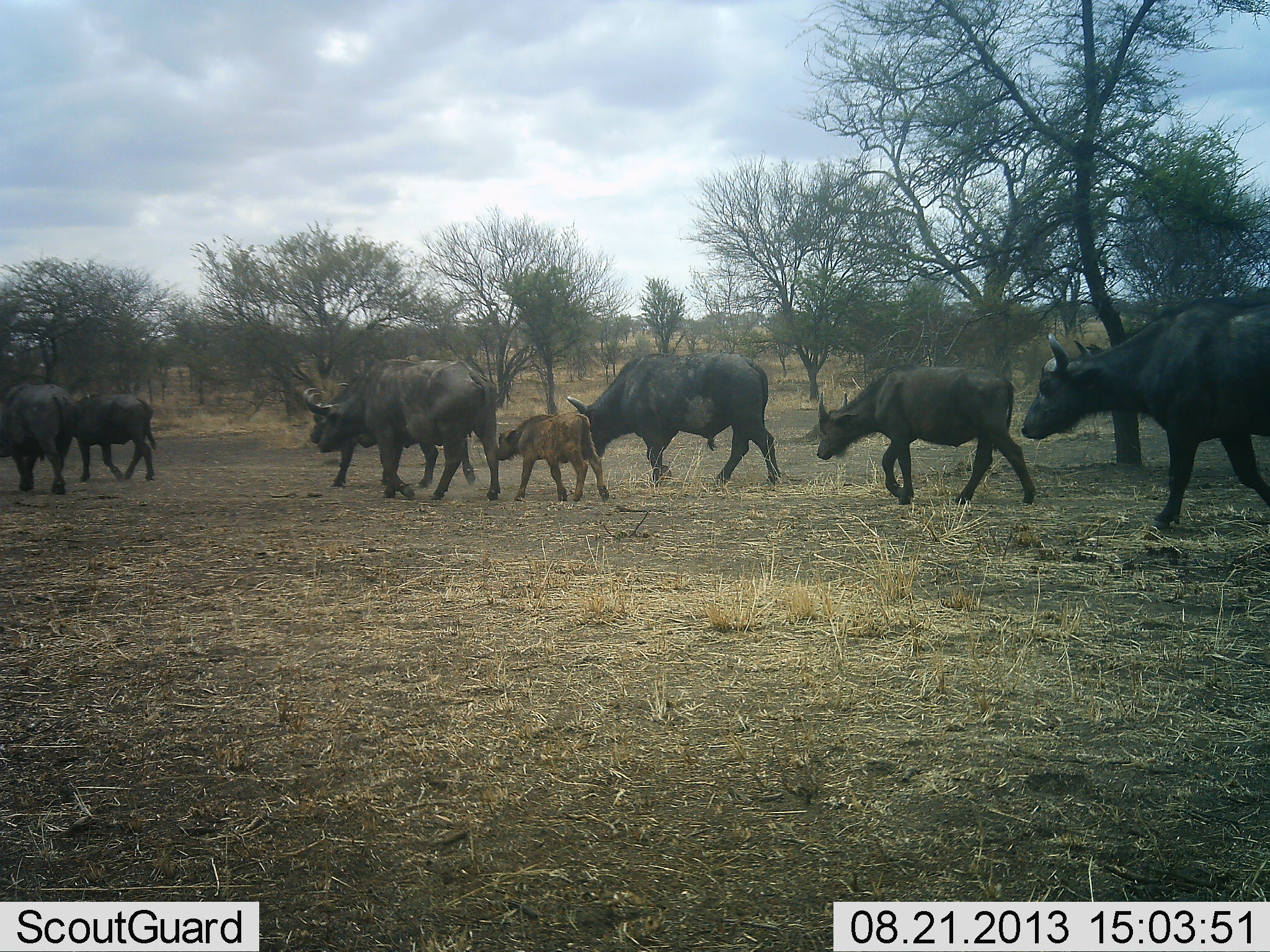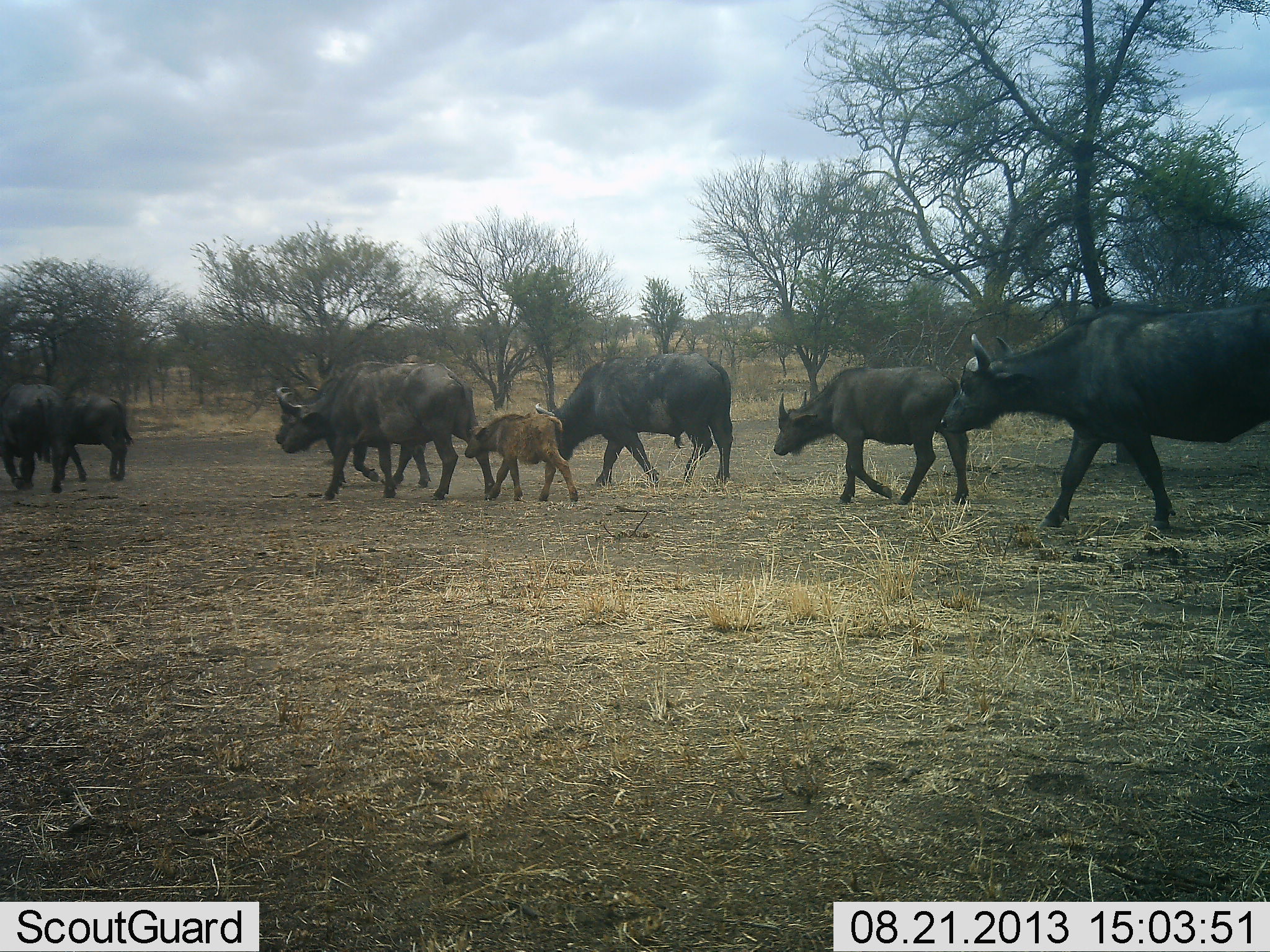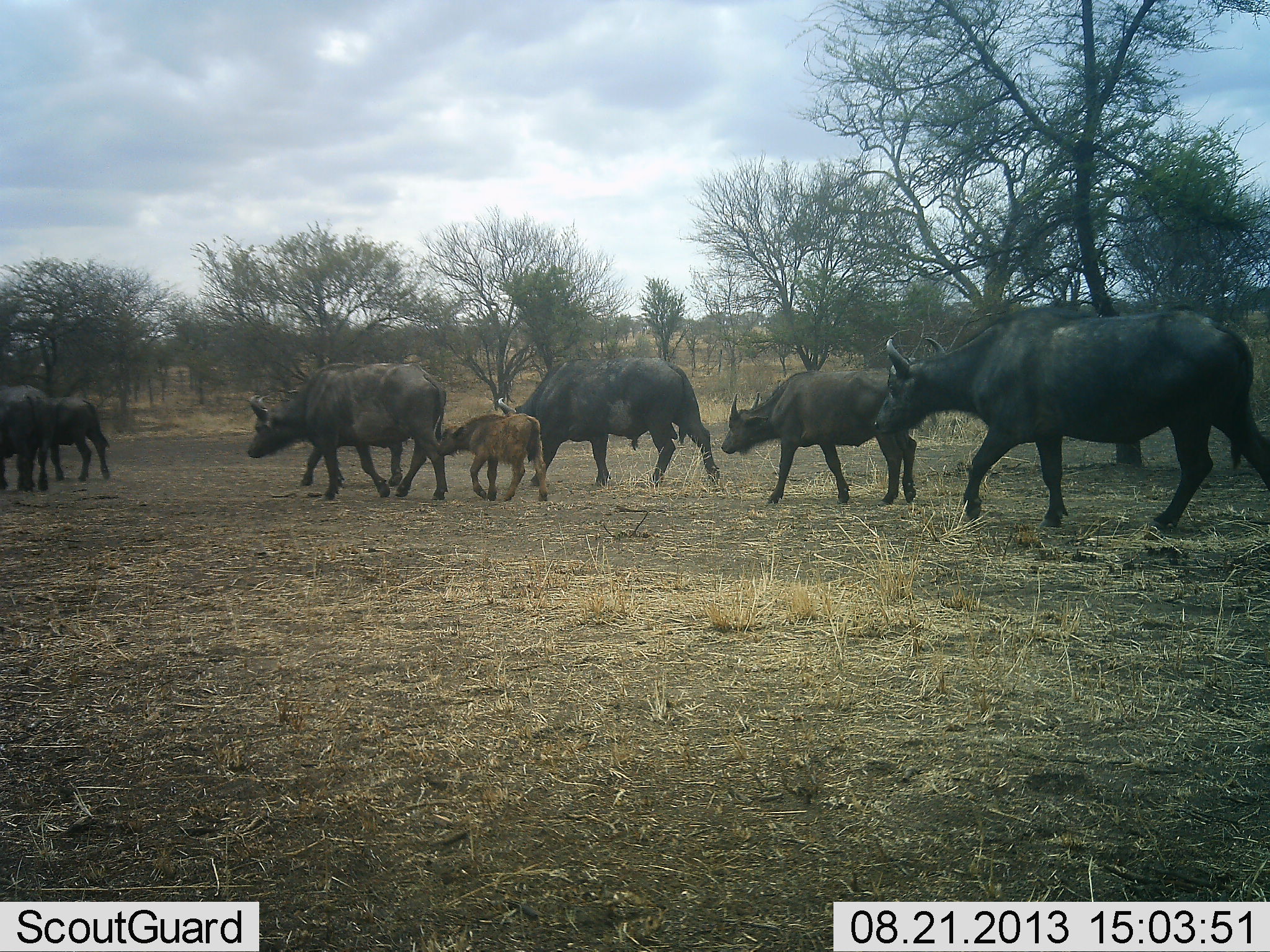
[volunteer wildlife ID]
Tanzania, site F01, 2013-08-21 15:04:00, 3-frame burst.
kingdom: Animalia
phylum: Chordata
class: Mammalia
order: Artiodactyla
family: Bovidae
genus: Syncerus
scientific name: Syncerus caffer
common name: cape buffalo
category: buffalo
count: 8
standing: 6%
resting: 0%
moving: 94%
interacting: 0%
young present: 67%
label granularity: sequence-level